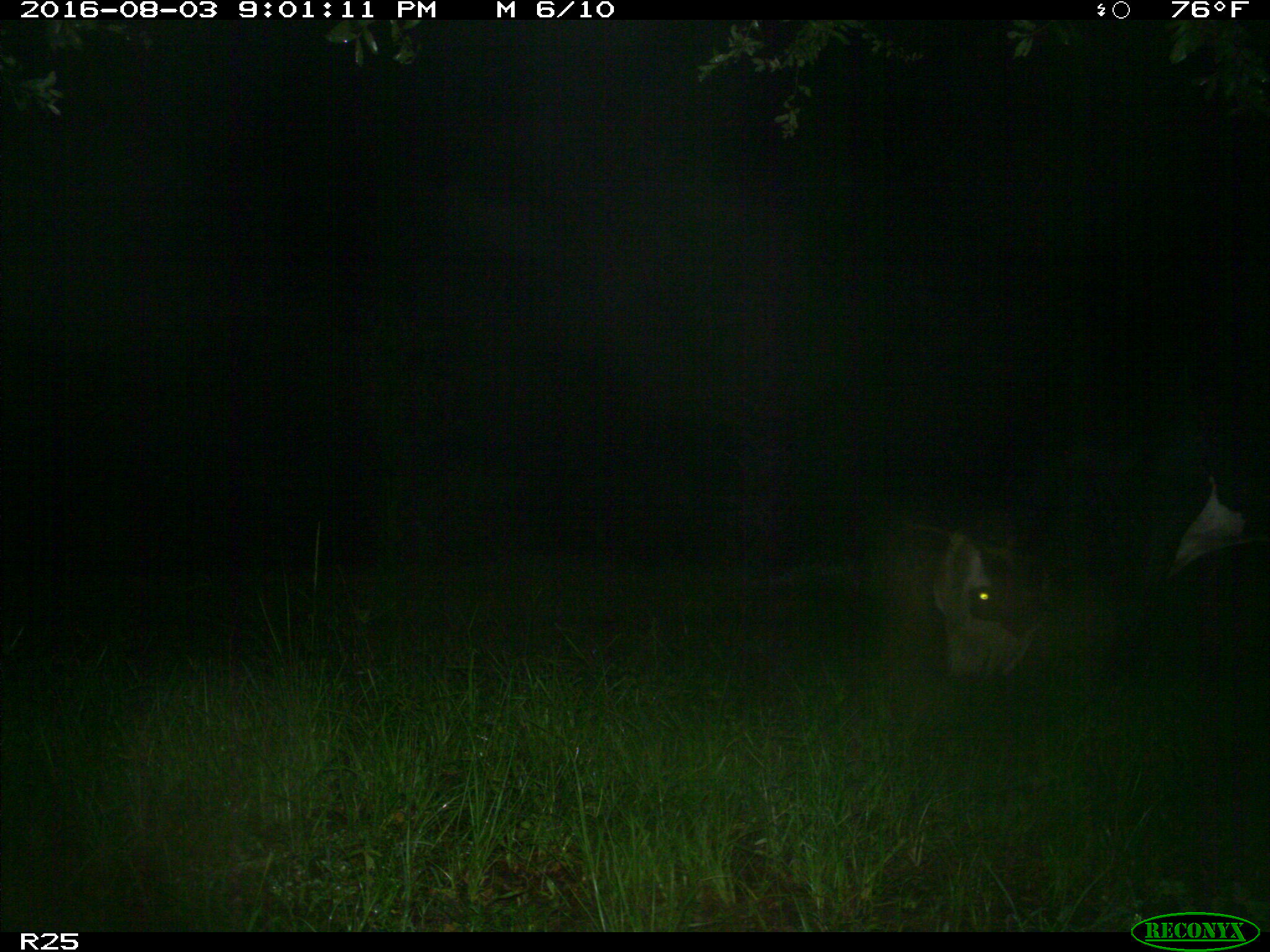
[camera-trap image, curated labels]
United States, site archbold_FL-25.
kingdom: Animalia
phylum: Chordata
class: Mammalia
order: Artiodactyla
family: Bovidae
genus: Bos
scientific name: Bos taurus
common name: domestic cow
Bos taurus (domestic cow).